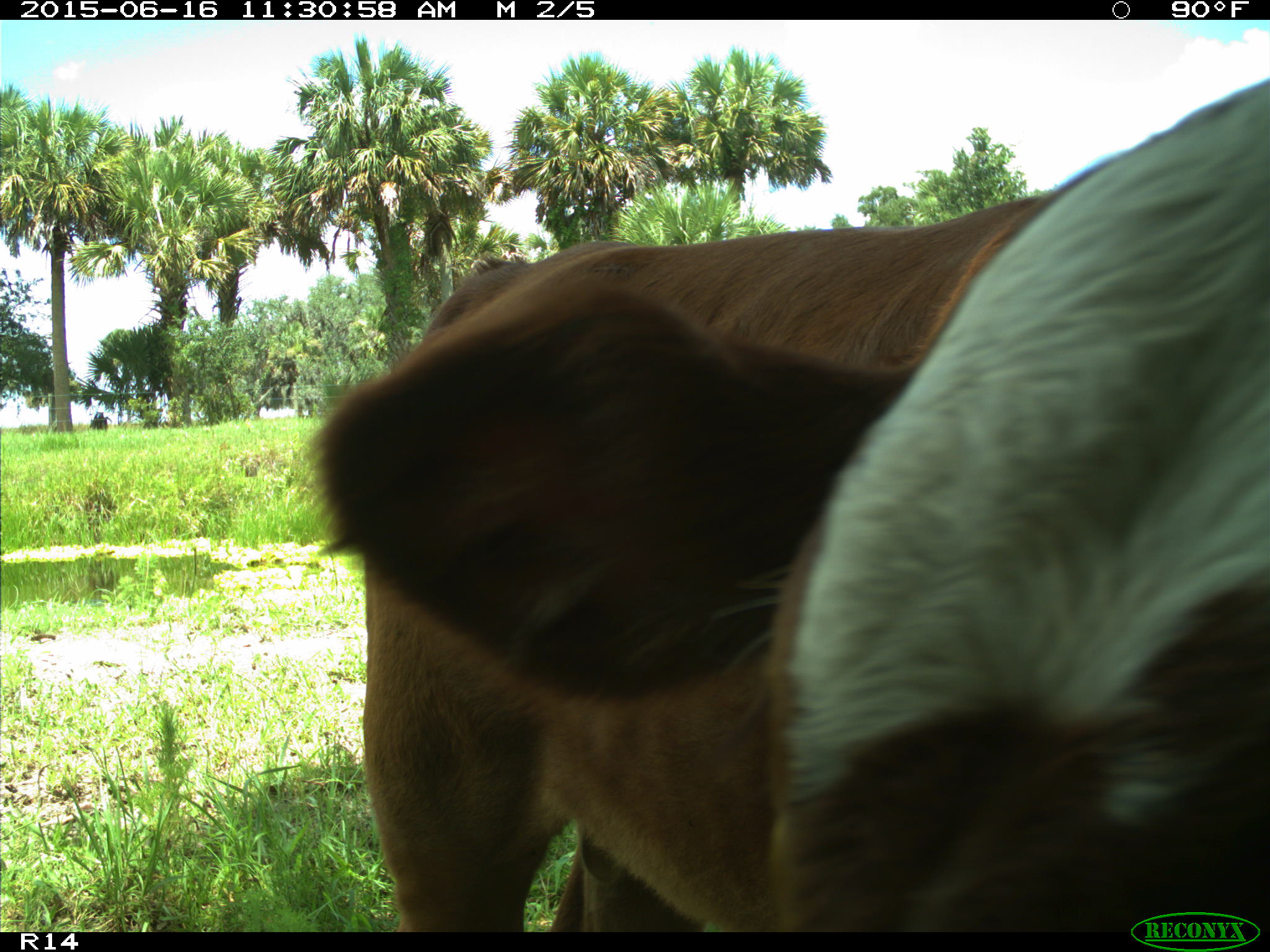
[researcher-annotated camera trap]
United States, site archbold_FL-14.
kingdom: Animalia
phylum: Chordata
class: Mammalia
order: Artiodactyla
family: Bovidae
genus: Bos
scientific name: Bos taurus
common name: domestic cow